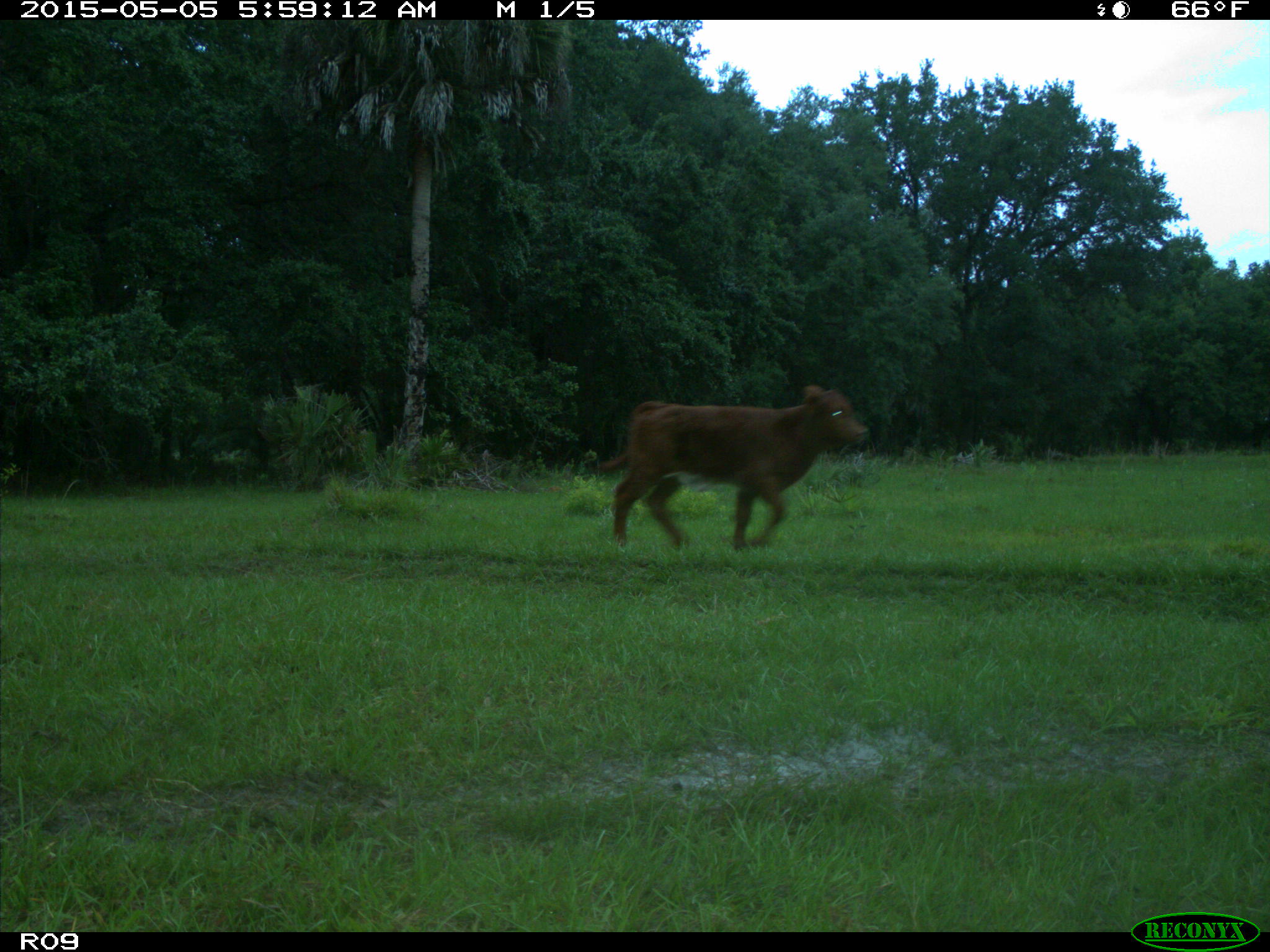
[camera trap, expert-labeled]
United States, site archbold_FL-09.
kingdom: Animalia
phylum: Chordata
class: Mammalia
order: Artiodactyla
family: Bovidae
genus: Bos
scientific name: Bos taurus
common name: domestic cow